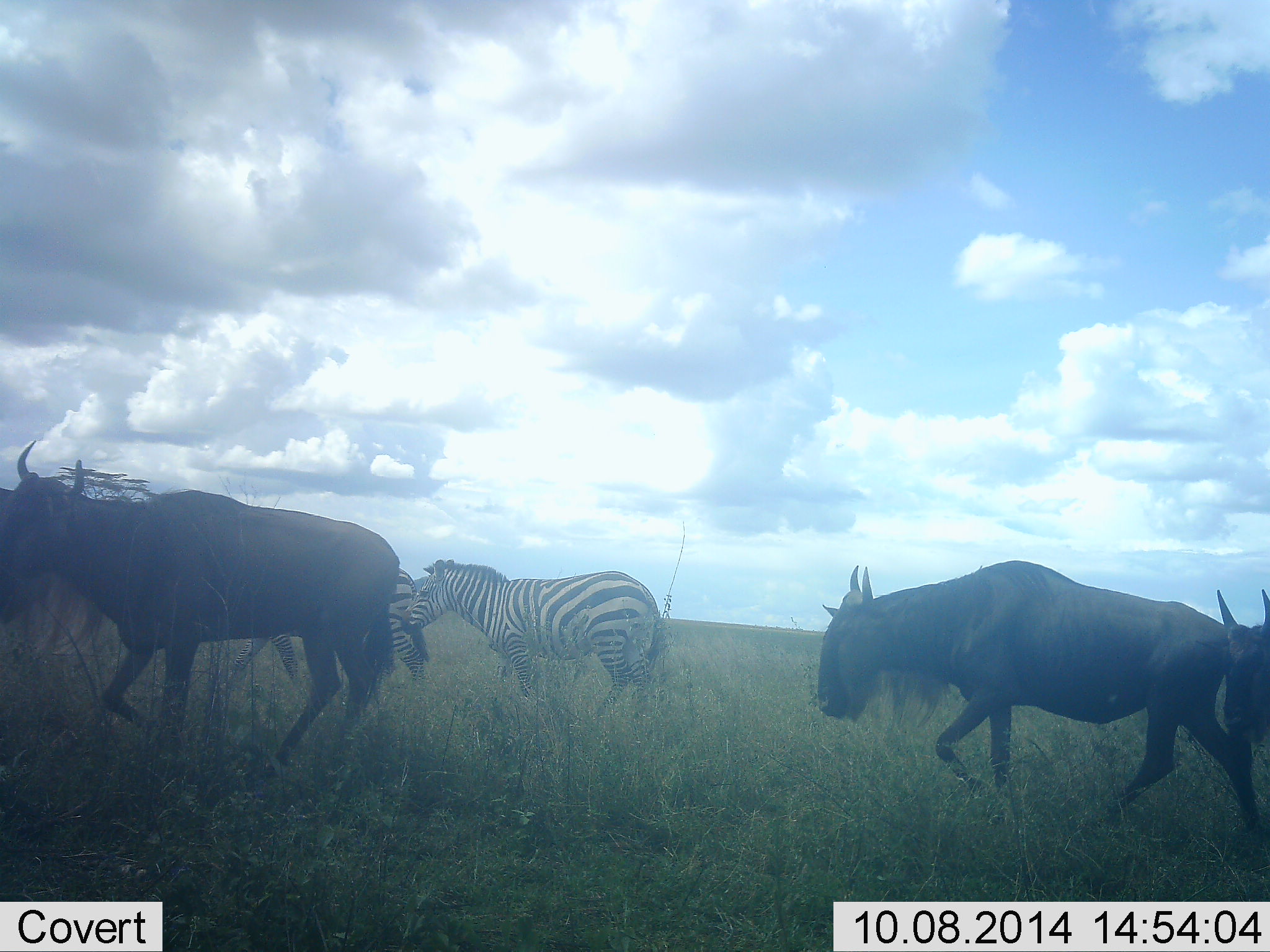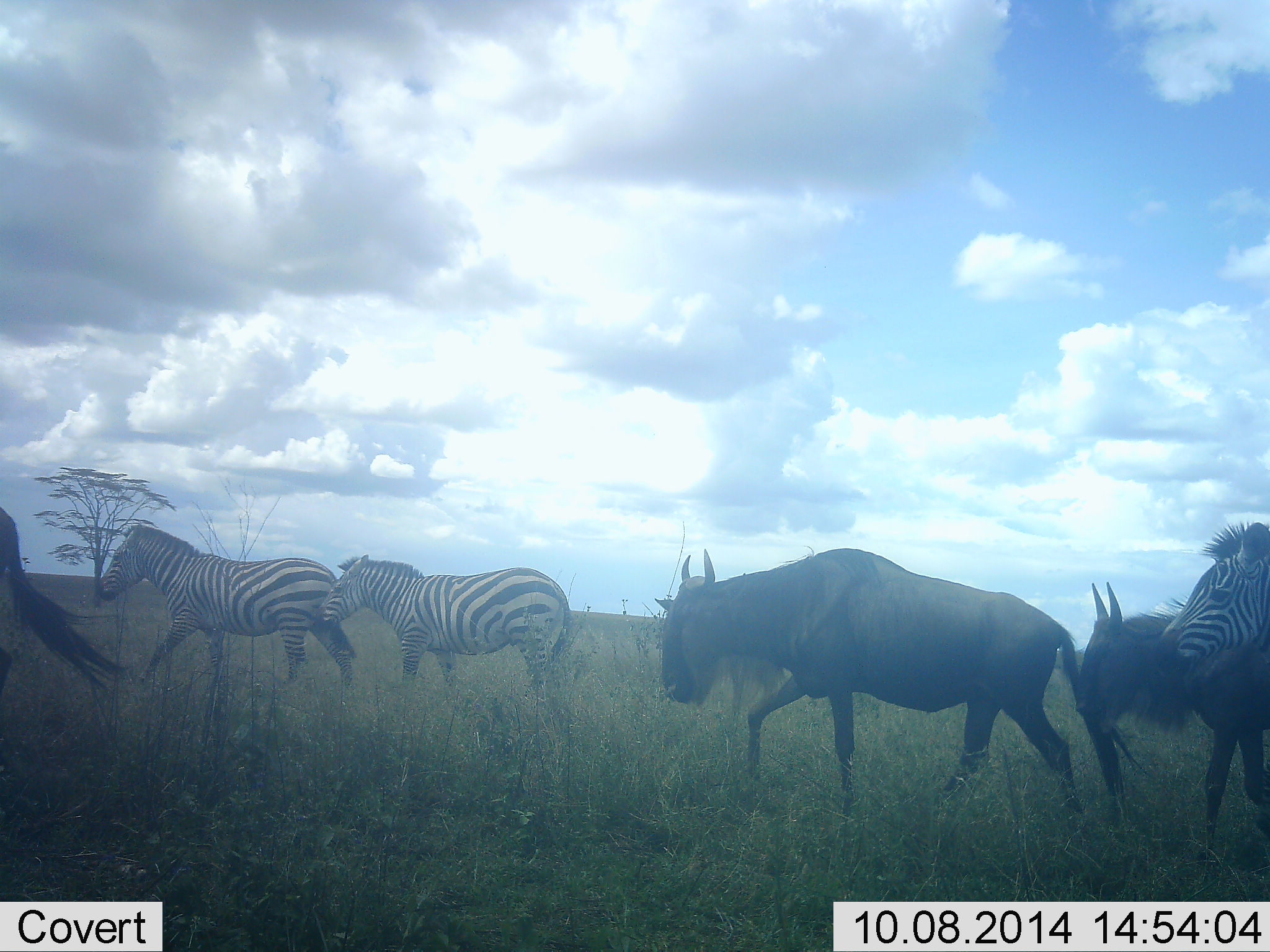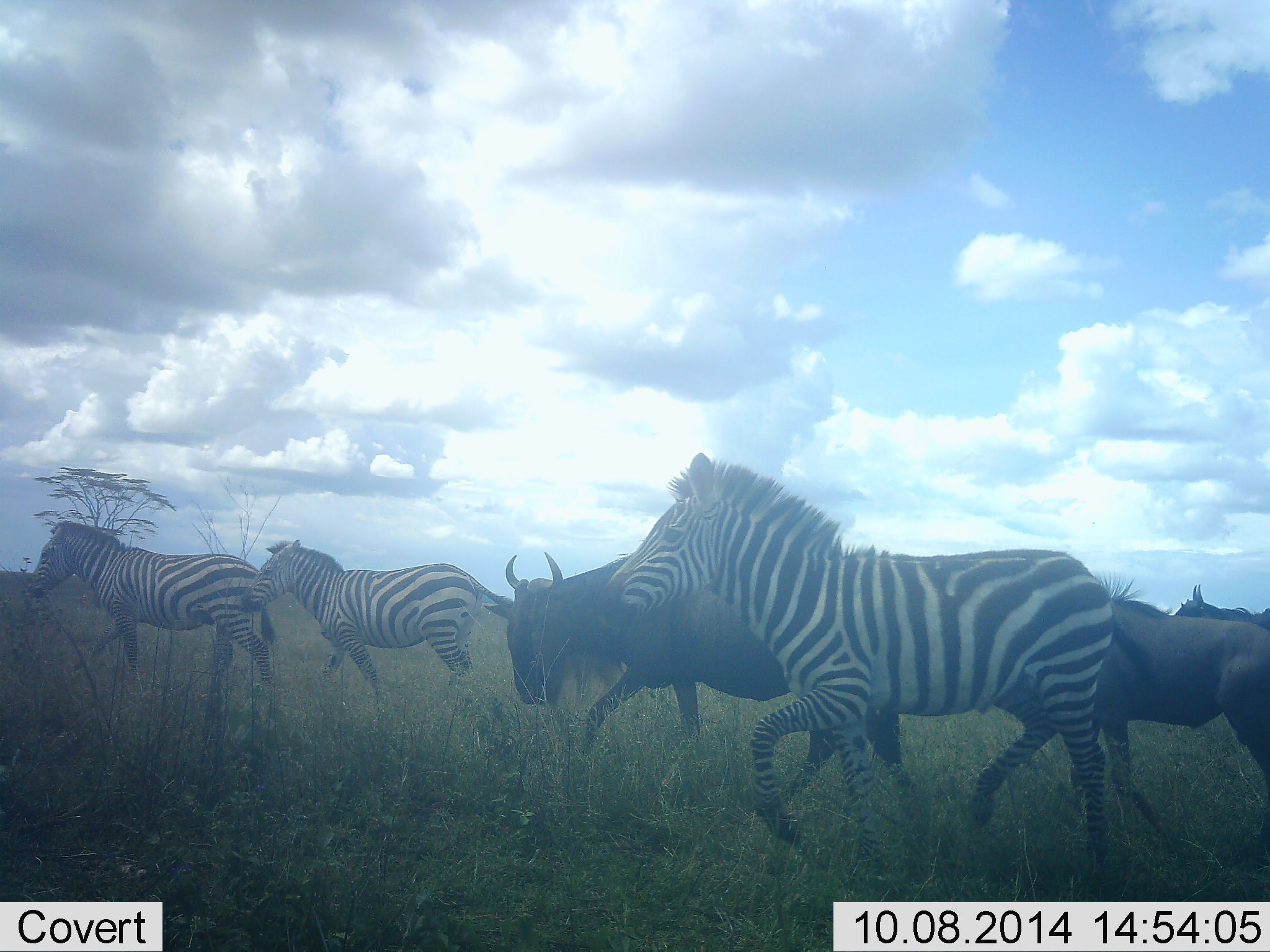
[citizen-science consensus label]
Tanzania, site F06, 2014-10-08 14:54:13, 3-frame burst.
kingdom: Animalia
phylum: Chordata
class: Mammalia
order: Artiodactyla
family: Bovidae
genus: Connochaetes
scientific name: Connochaetes taurinus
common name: blue wildebeest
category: wildebeest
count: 3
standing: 0%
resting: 0%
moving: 100%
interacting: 0%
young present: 0%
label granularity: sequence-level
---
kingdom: Animalia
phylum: Chordata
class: Mammalia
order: Perissodactyla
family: Equidae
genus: Equus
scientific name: Equus quagga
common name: plains zebra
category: zebra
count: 3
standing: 0%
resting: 0%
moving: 100%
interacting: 0%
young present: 0%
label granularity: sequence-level